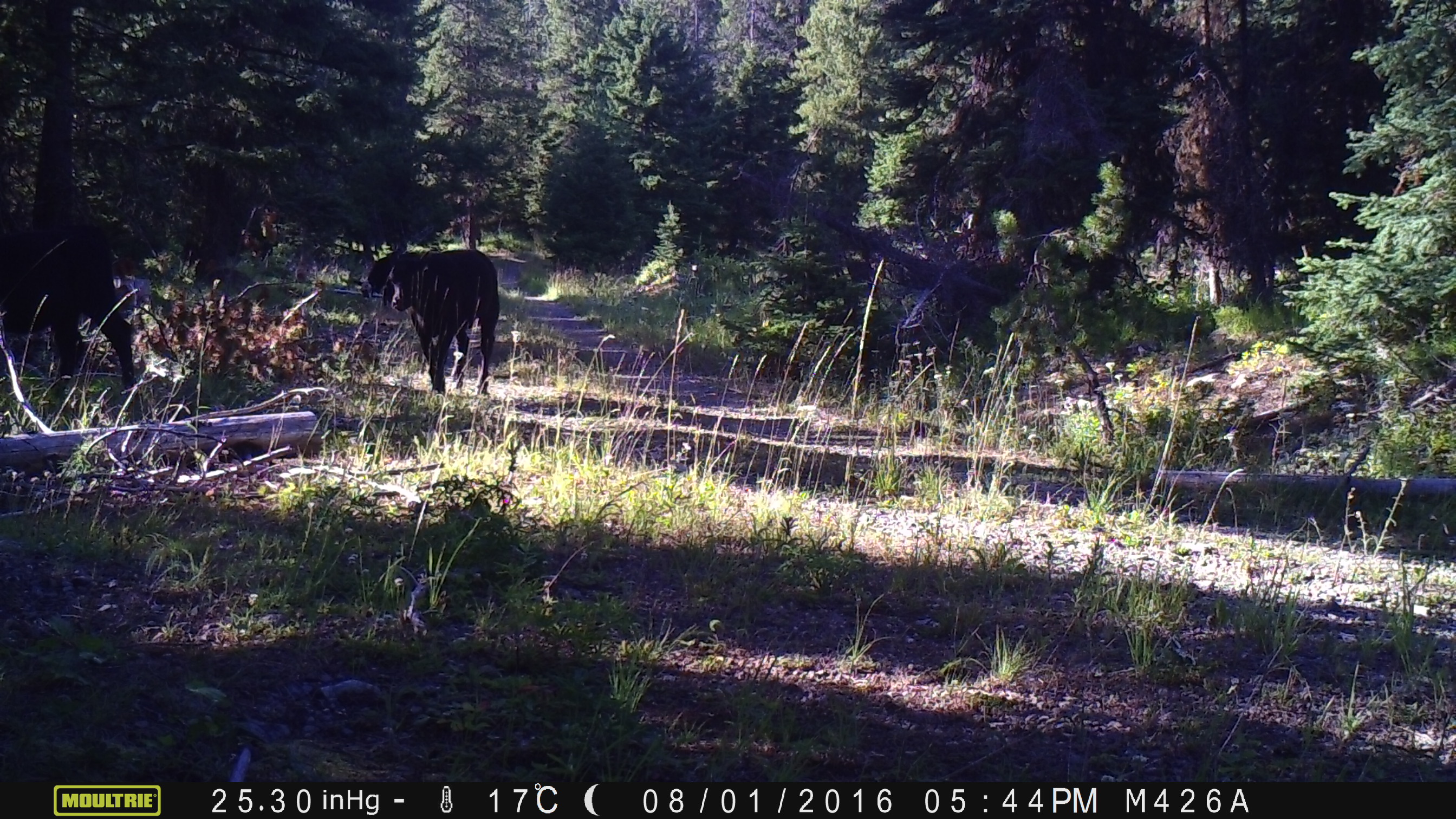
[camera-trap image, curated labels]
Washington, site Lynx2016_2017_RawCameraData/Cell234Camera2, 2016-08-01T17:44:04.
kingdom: Animalia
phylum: Chordata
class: Mammalia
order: Artiodactyla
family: Bovidae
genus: Bos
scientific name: Bos taurus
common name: domestic cattle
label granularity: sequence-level